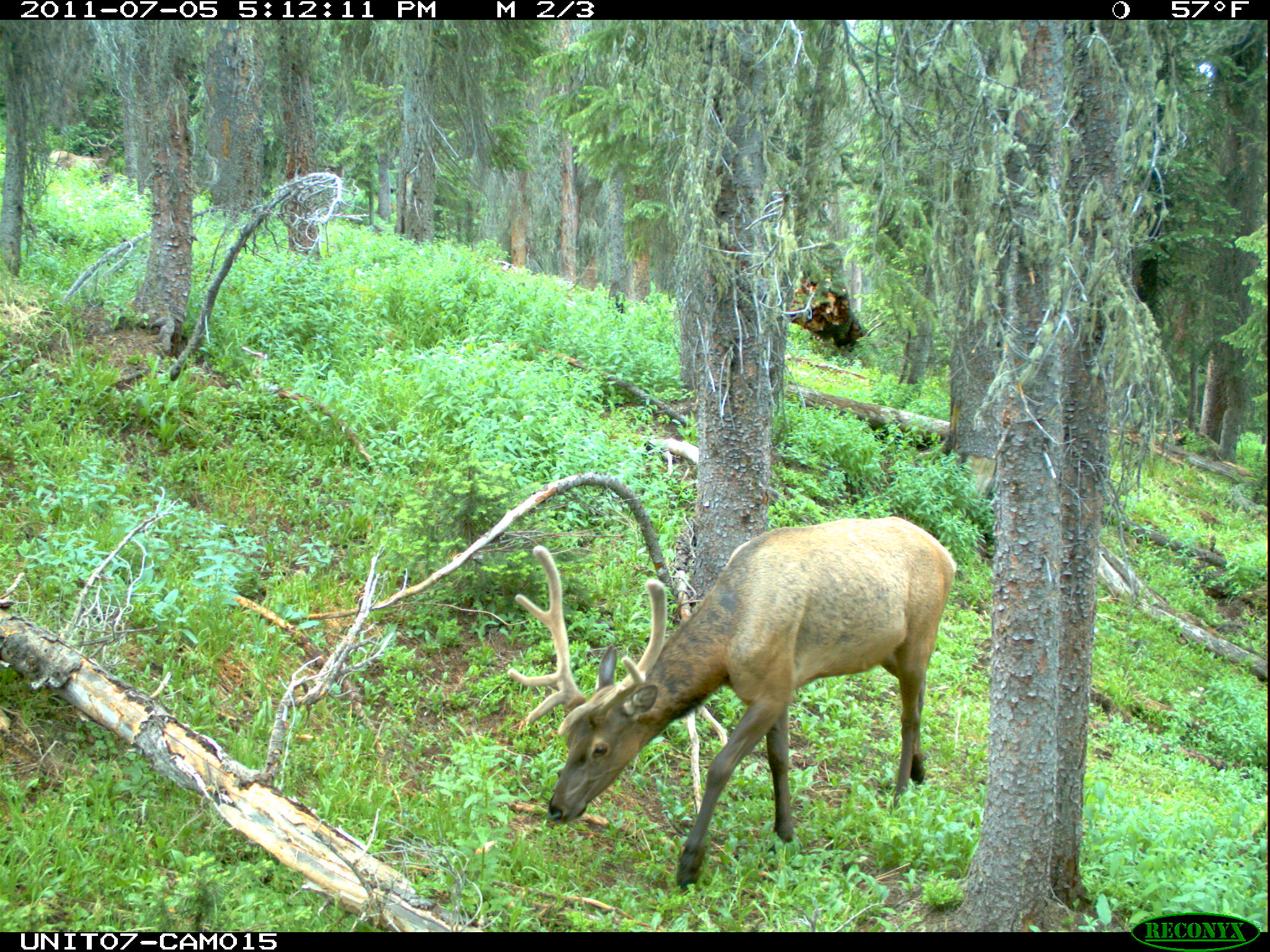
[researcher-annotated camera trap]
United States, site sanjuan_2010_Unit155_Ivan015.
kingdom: Animalia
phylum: Chordata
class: Mammalia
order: Artiodactyla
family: Cervidae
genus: Cervus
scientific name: Cervus elaphus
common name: red deer